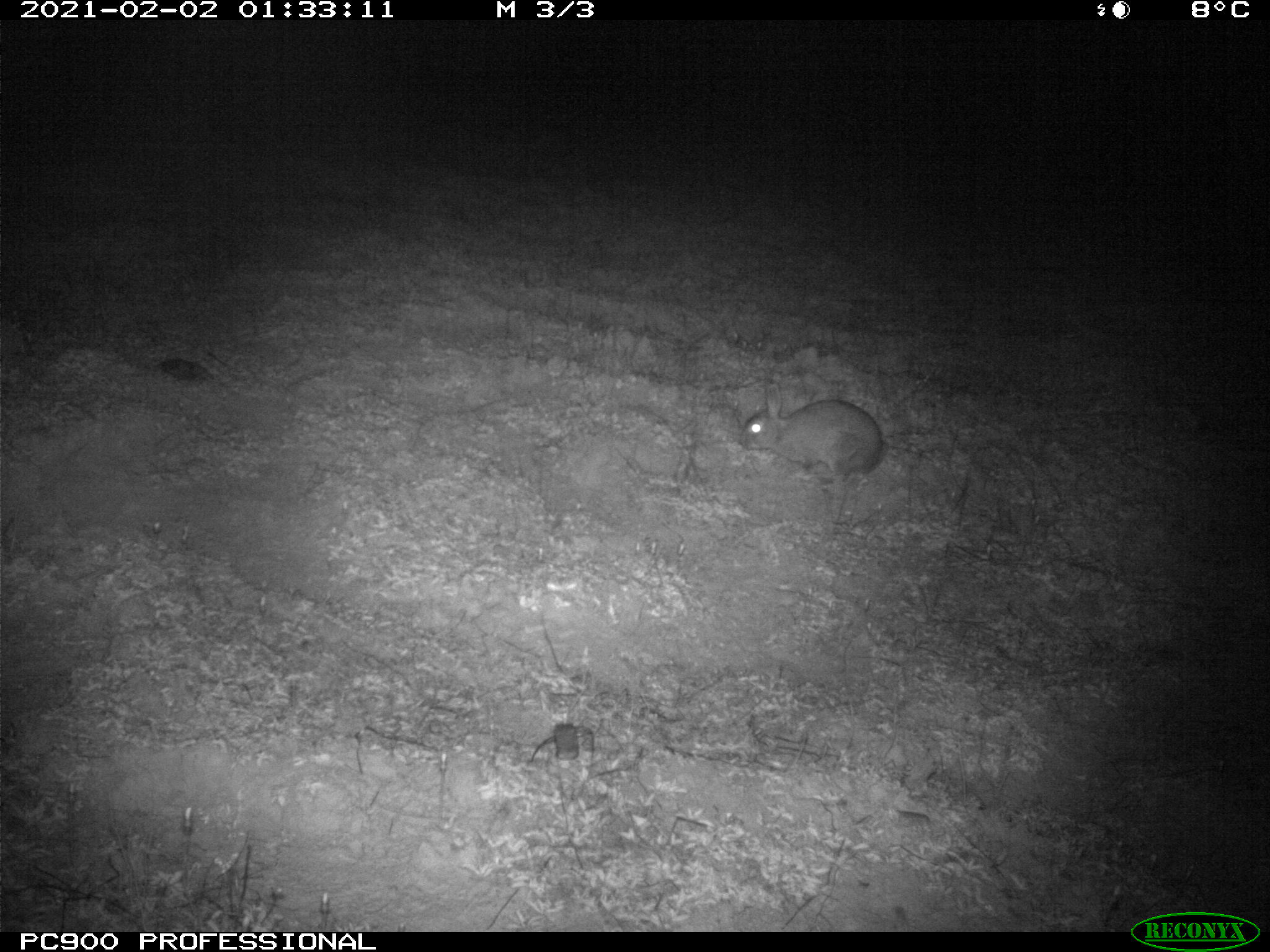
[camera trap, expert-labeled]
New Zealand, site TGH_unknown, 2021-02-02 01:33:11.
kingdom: Animalia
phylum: Chordata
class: Mammalia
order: Lagomorpha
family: Leporidae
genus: Oryctolagus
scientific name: Oryctolagus cuniculus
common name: european rabbit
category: rabbit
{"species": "rabbit (european rabbit) (Oryctolagus cuniculus)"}